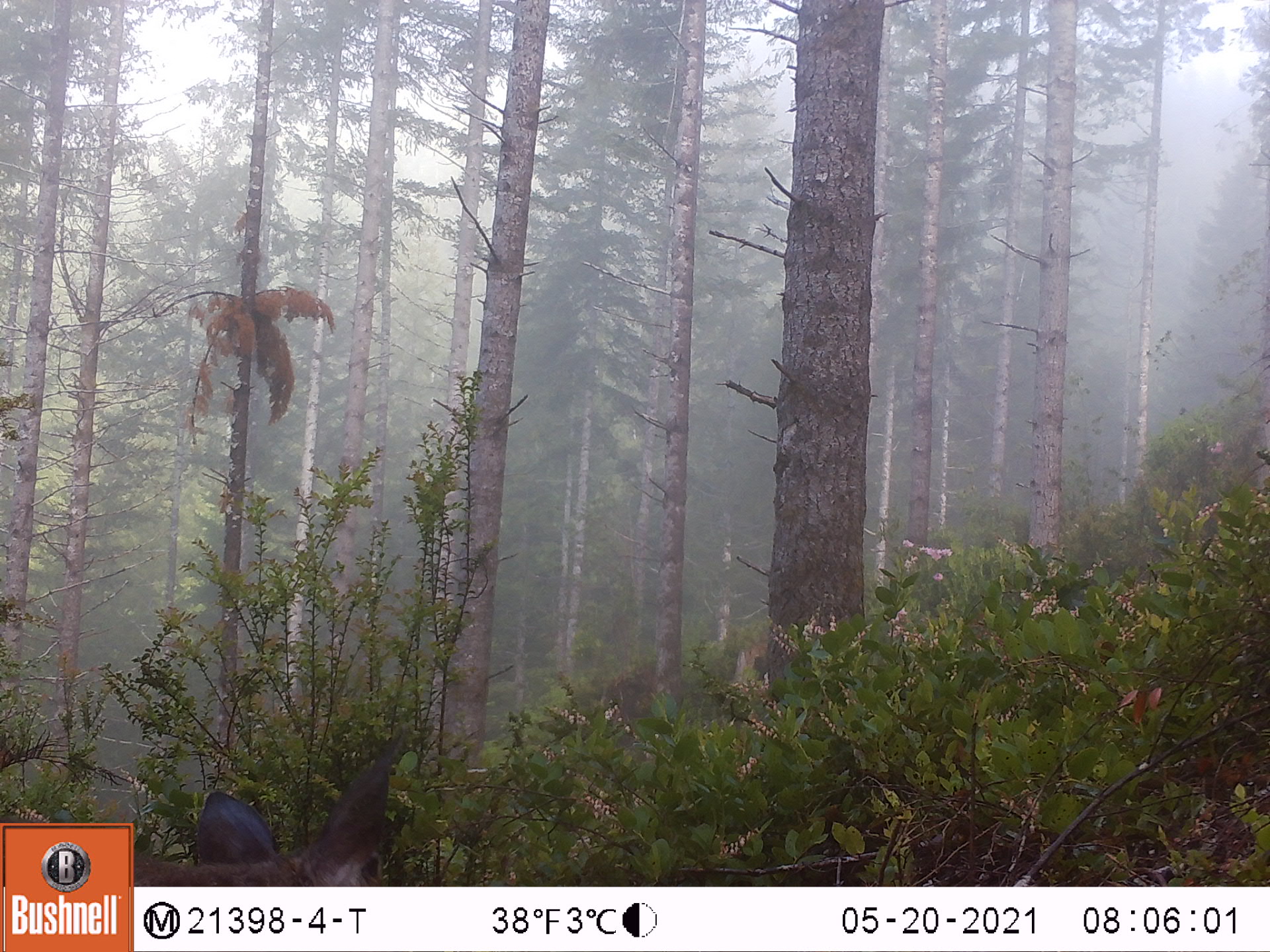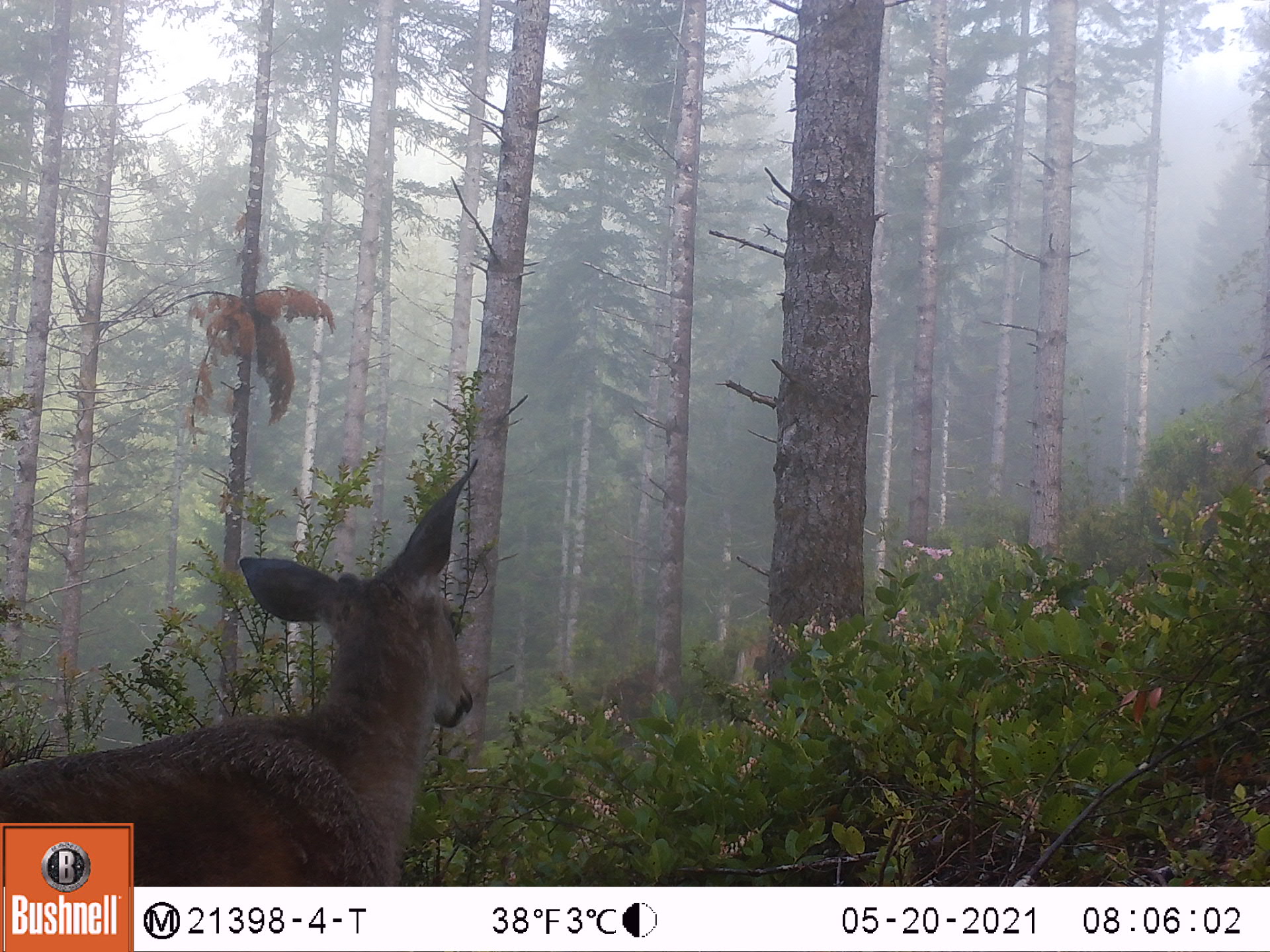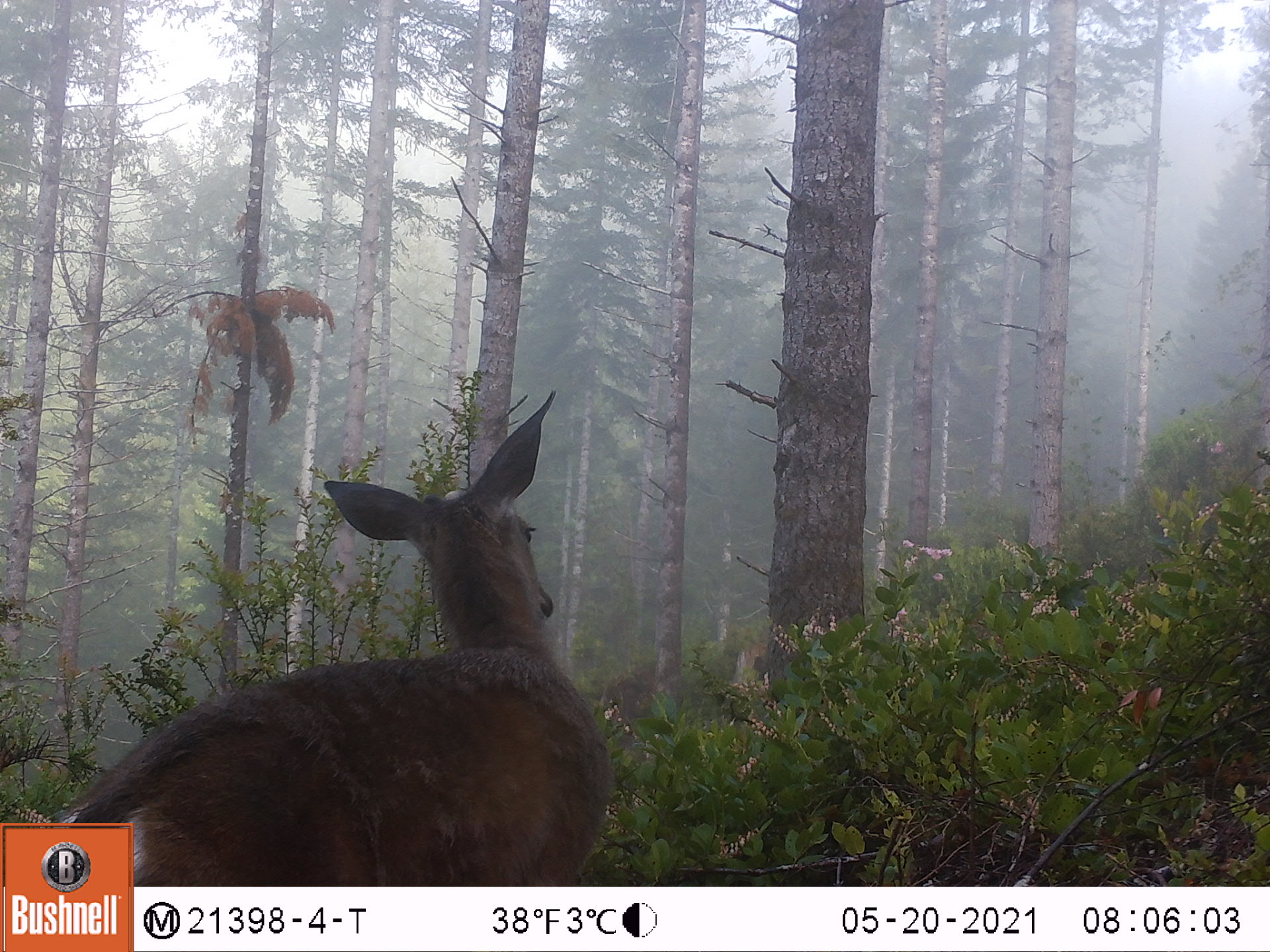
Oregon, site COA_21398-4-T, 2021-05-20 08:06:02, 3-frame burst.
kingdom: Animalia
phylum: Chordata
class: Mammalia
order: Artiodactyla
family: Cervidae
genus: Odocoileus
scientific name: Odocoileus hemionus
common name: black-tailed deer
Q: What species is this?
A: Black-tailed deer (Odocoileus hemionus).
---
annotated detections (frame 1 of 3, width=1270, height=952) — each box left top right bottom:
black-tailed deer: 140 746 392 878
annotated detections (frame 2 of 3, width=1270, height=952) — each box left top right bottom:
black-tailed deer: 137 451 498 881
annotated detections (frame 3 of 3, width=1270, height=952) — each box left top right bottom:
black-tailed deer: 137 383 624 883